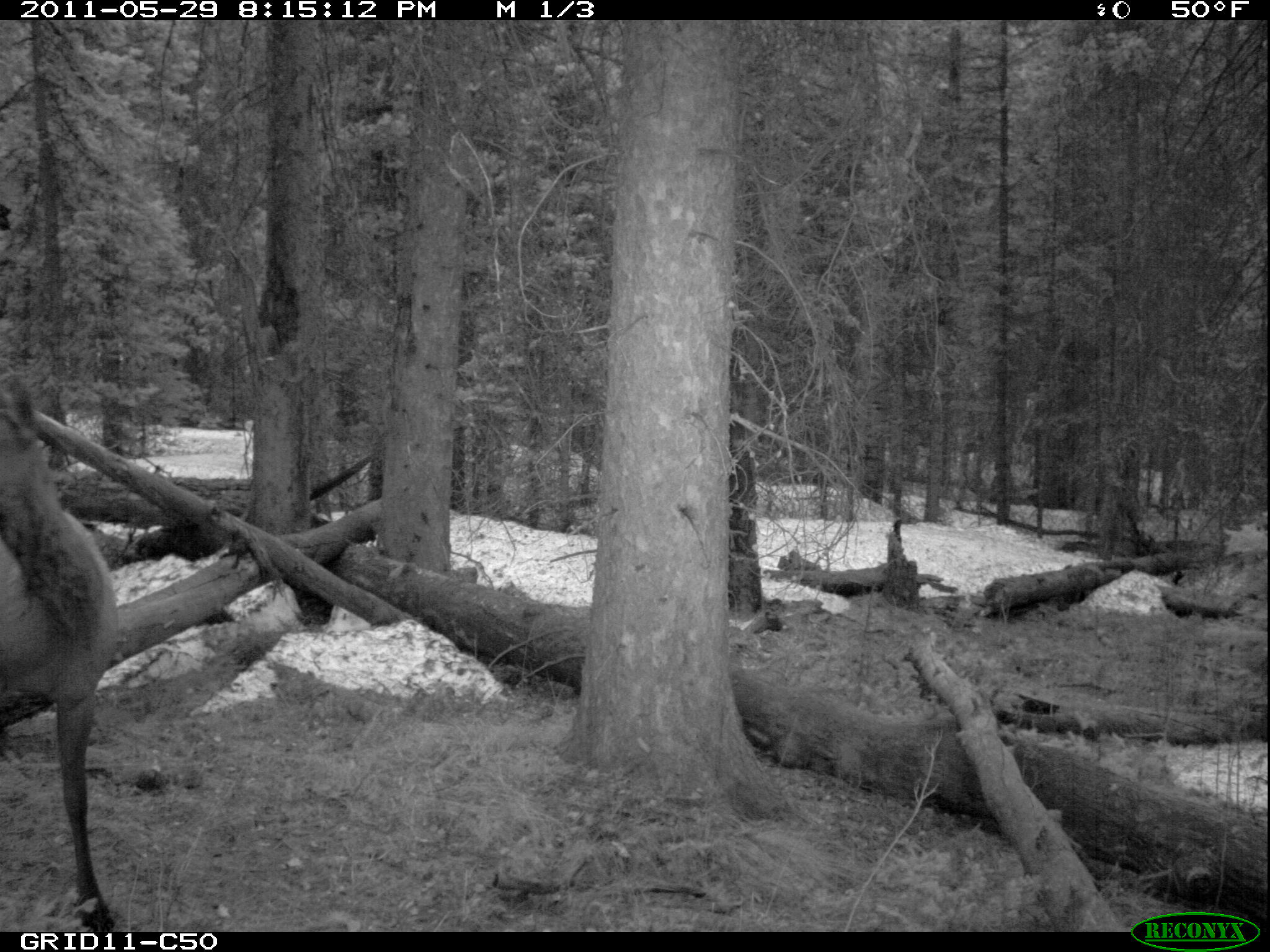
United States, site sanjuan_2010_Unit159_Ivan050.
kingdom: Animalia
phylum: Chordata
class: Mammalia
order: Artiodactyla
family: Cervidae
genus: Cervus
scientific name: Cervus elaphus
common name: red deer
Cervus elaphus (red deer).